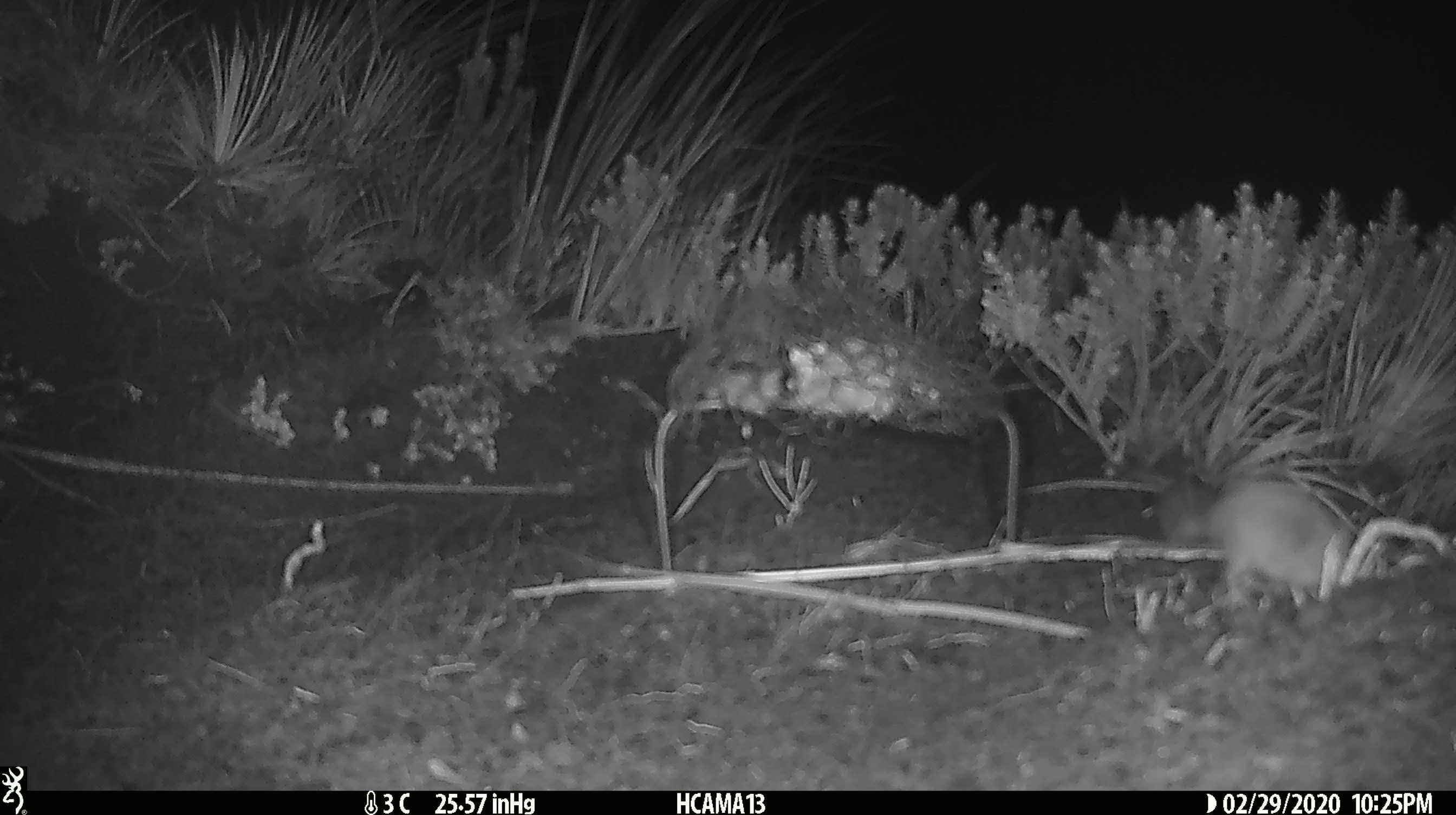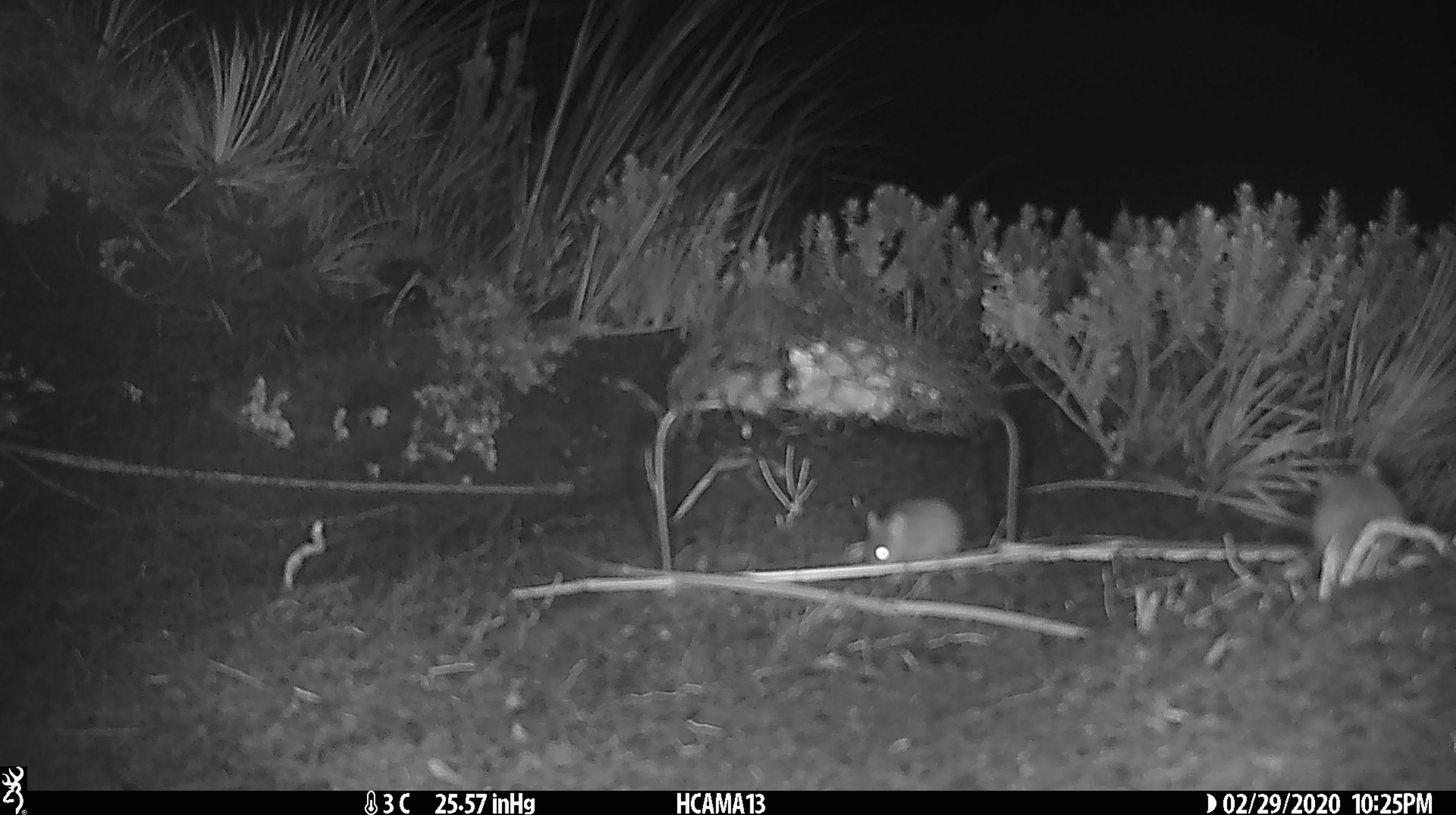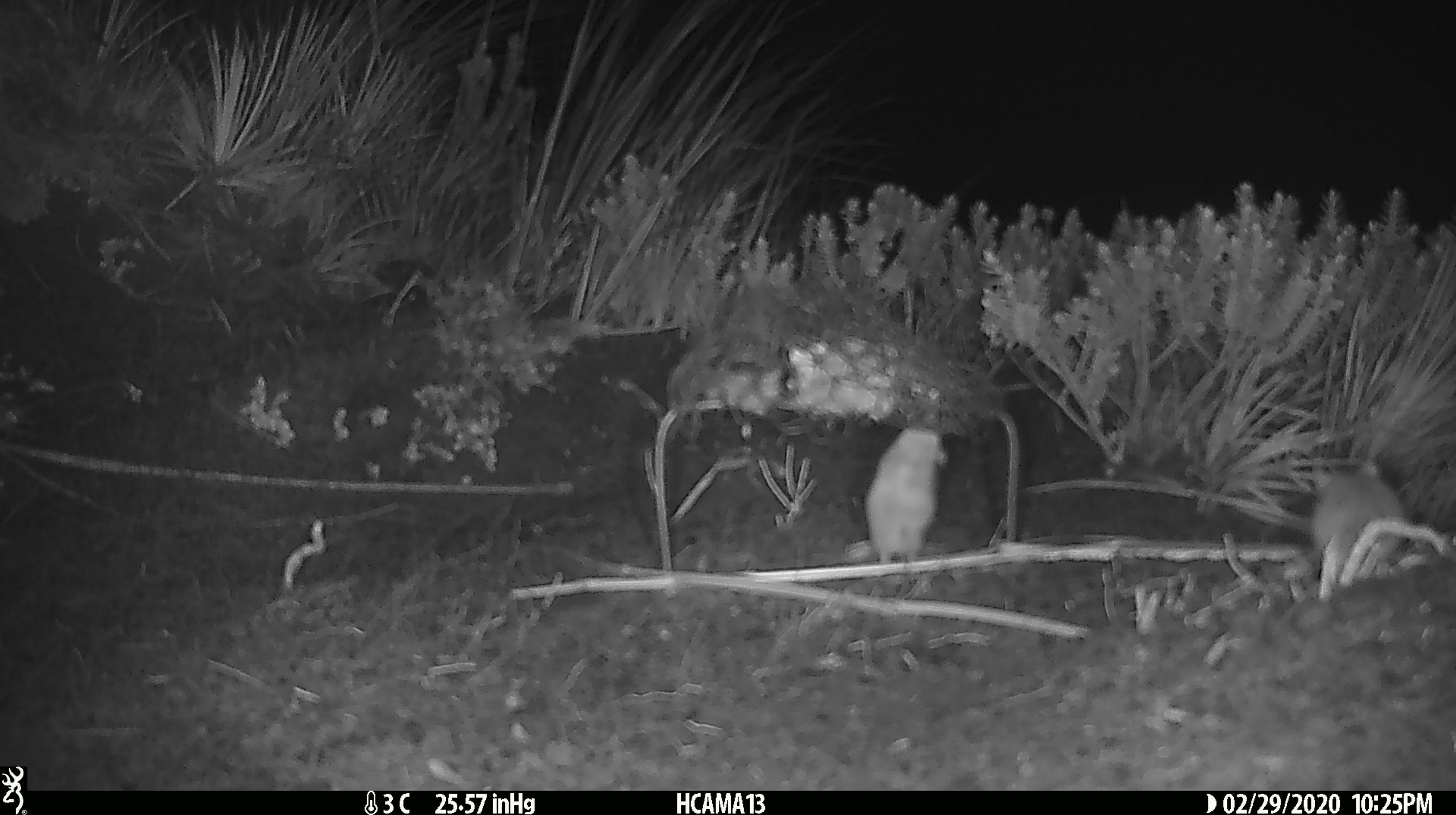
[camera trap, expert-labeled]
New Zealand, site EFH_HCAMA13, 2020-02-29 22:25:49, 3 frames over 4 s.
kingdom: Animalia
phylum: Chordata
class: Mammalia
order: Rodentia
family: Muridae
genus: Mus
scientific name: Mus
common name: mouse